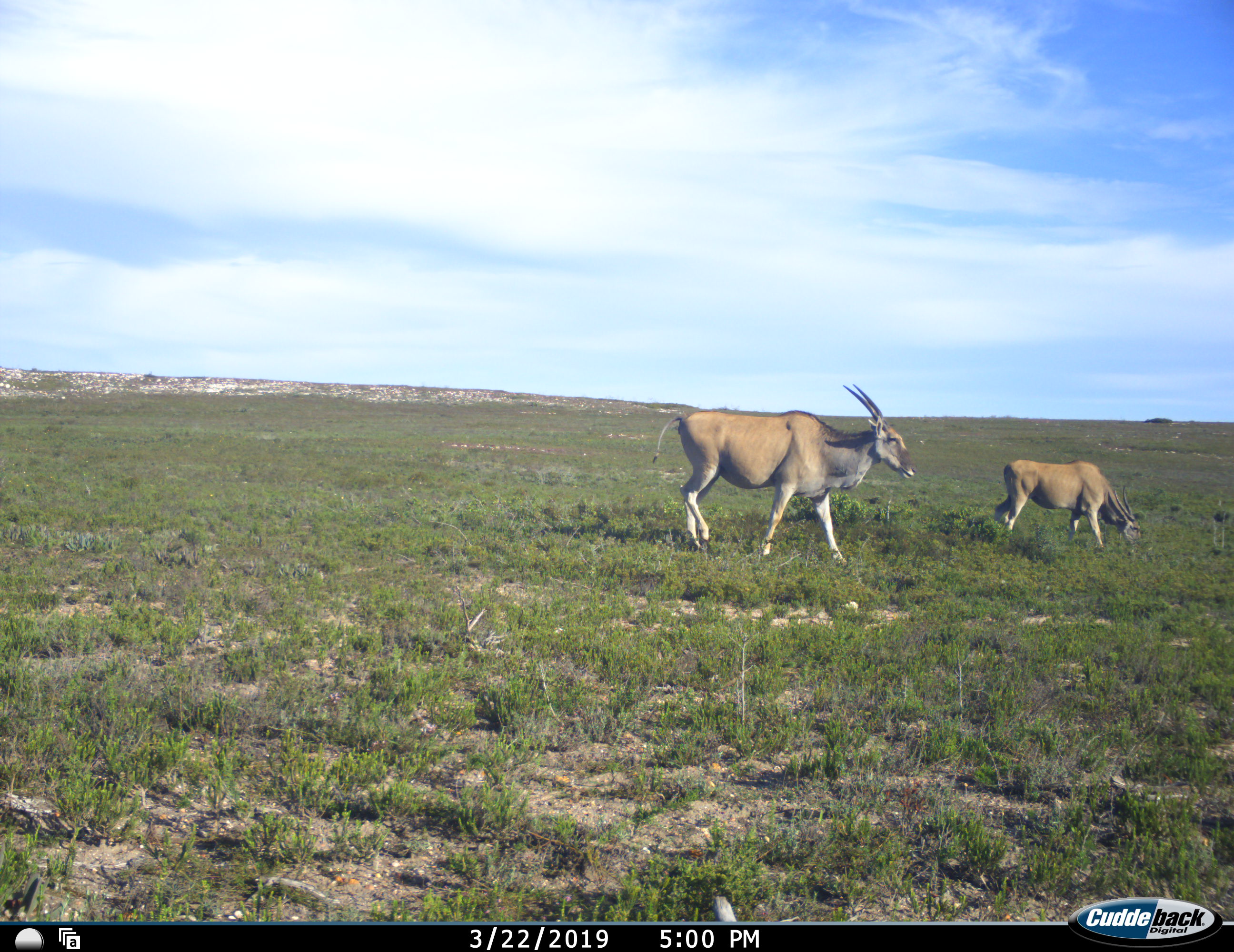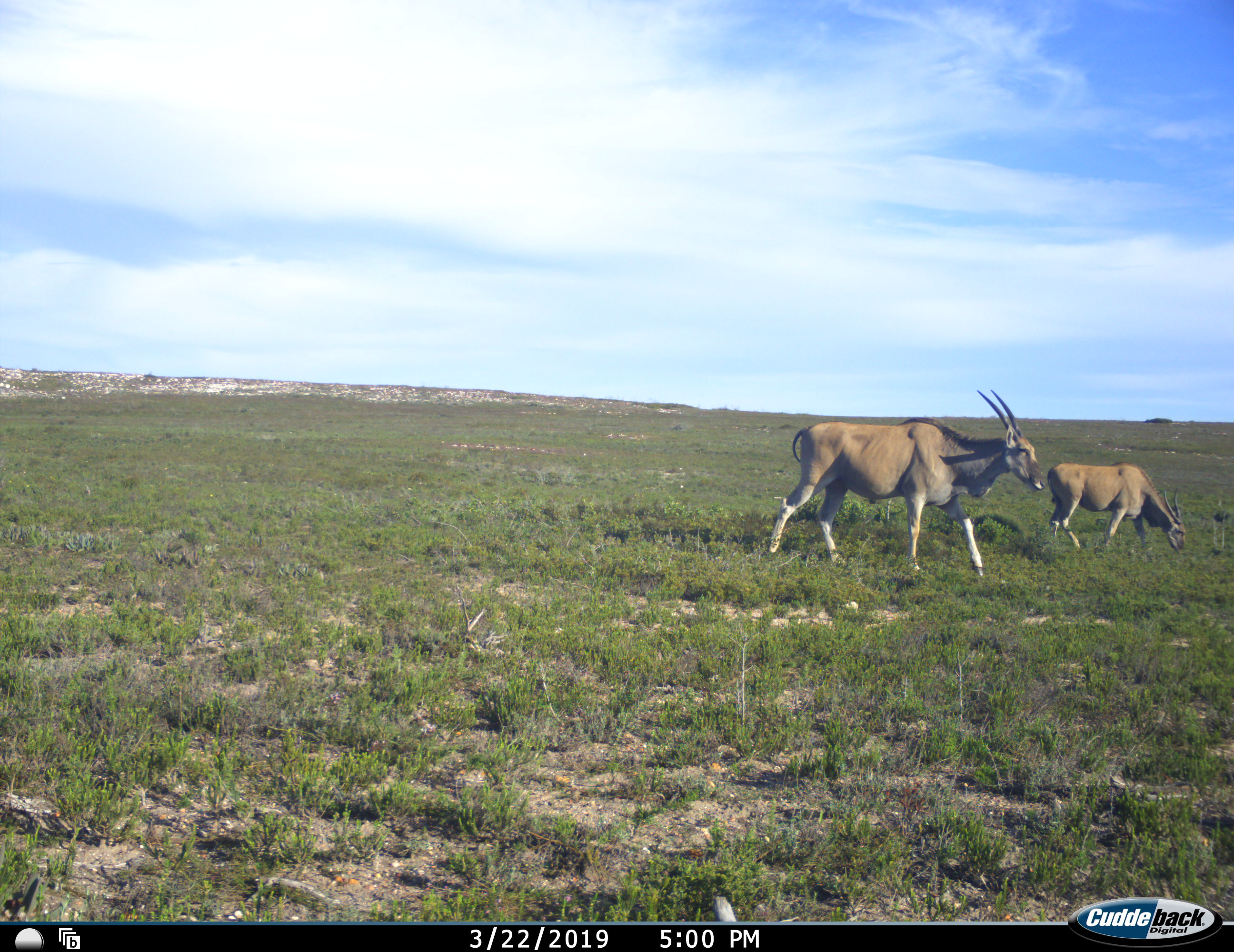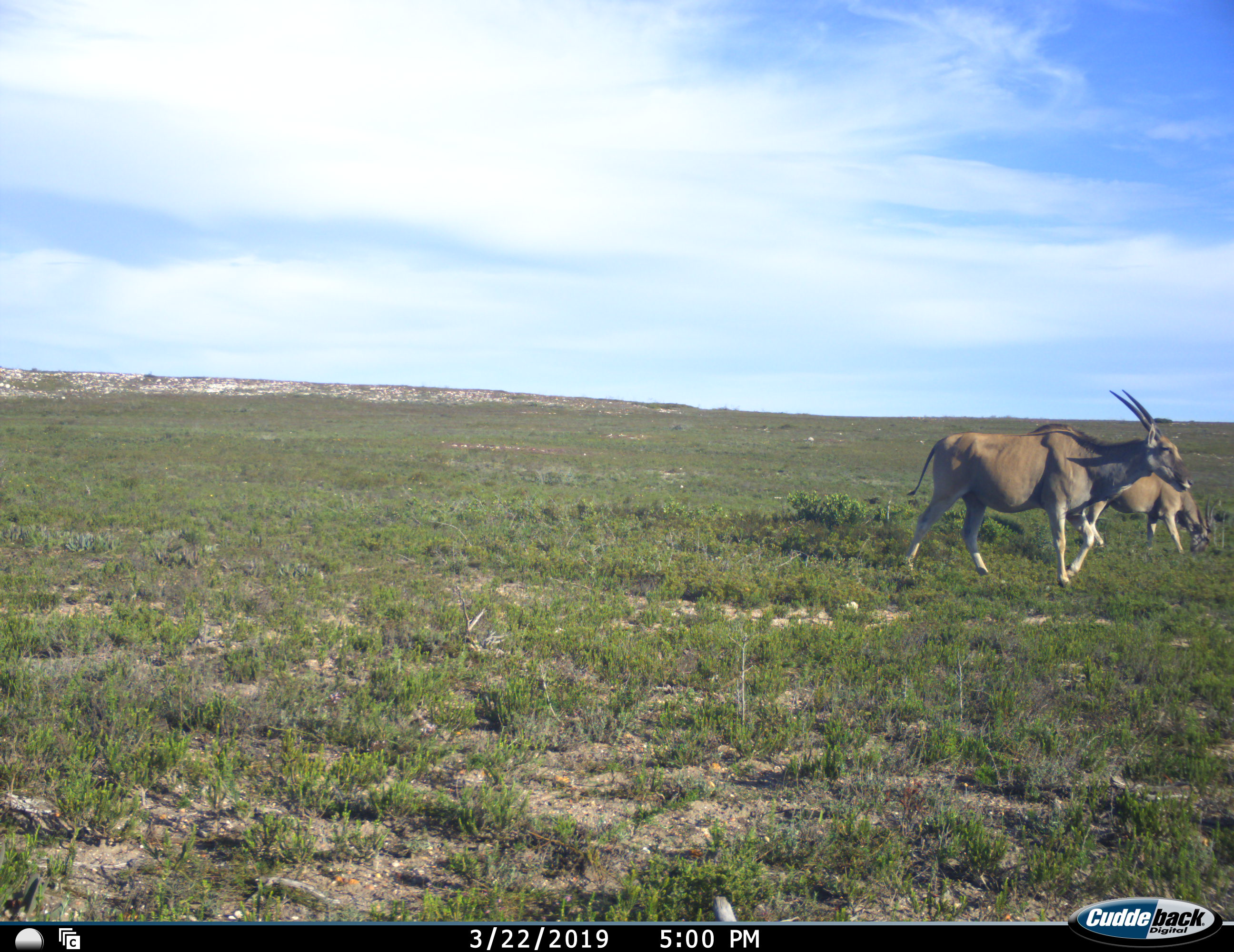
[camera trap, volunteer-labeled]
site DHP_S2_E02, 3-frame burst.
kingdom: Animalia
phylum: Chordata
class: Mammalia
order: Artiodactyla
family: Bovidae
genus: Tragelaphus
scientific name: Tragelaphus oryx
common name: eland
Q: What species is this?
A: Eland (Tragelaphus oryx).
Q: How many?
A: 2.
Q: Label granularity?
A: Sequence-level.